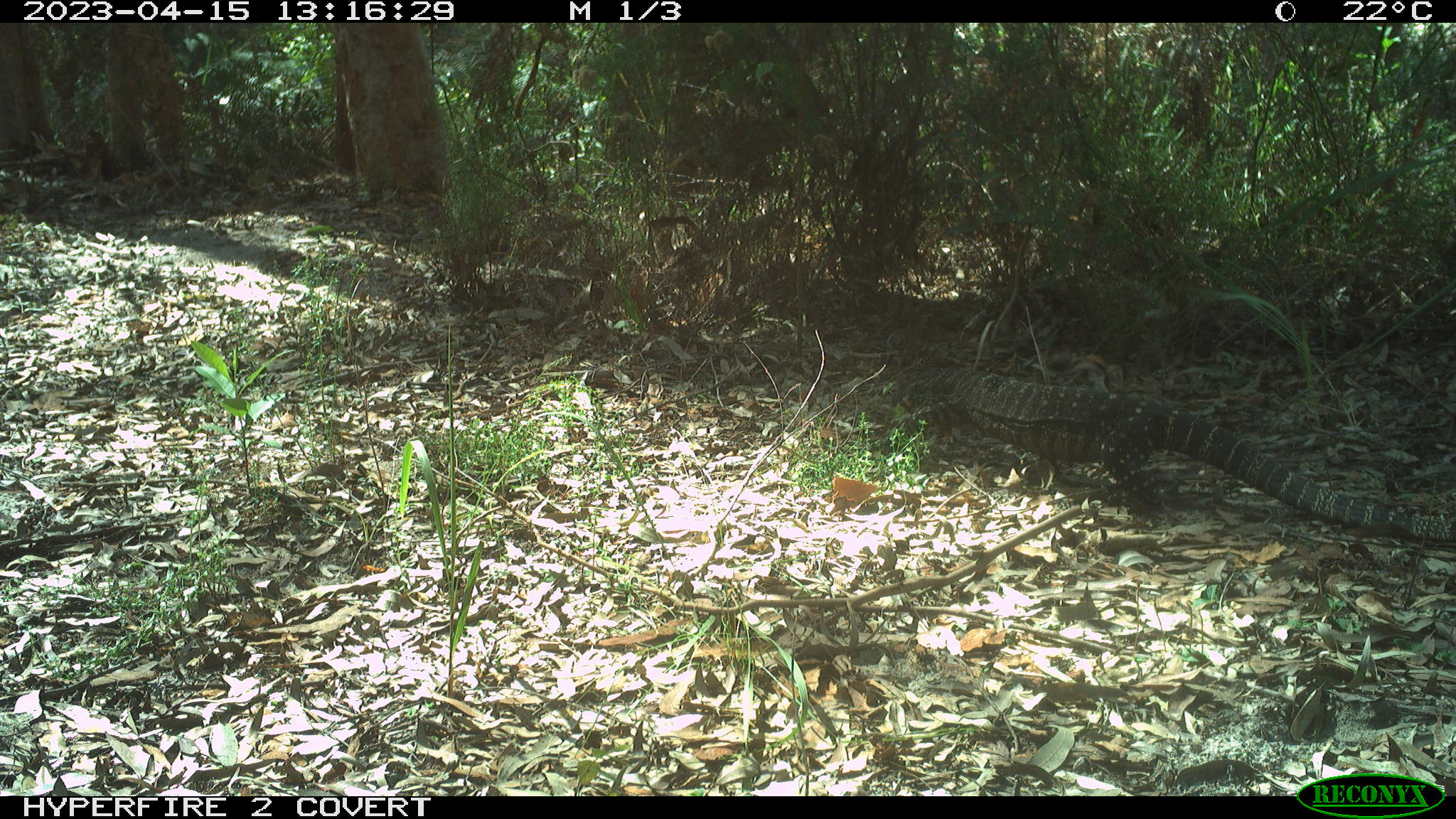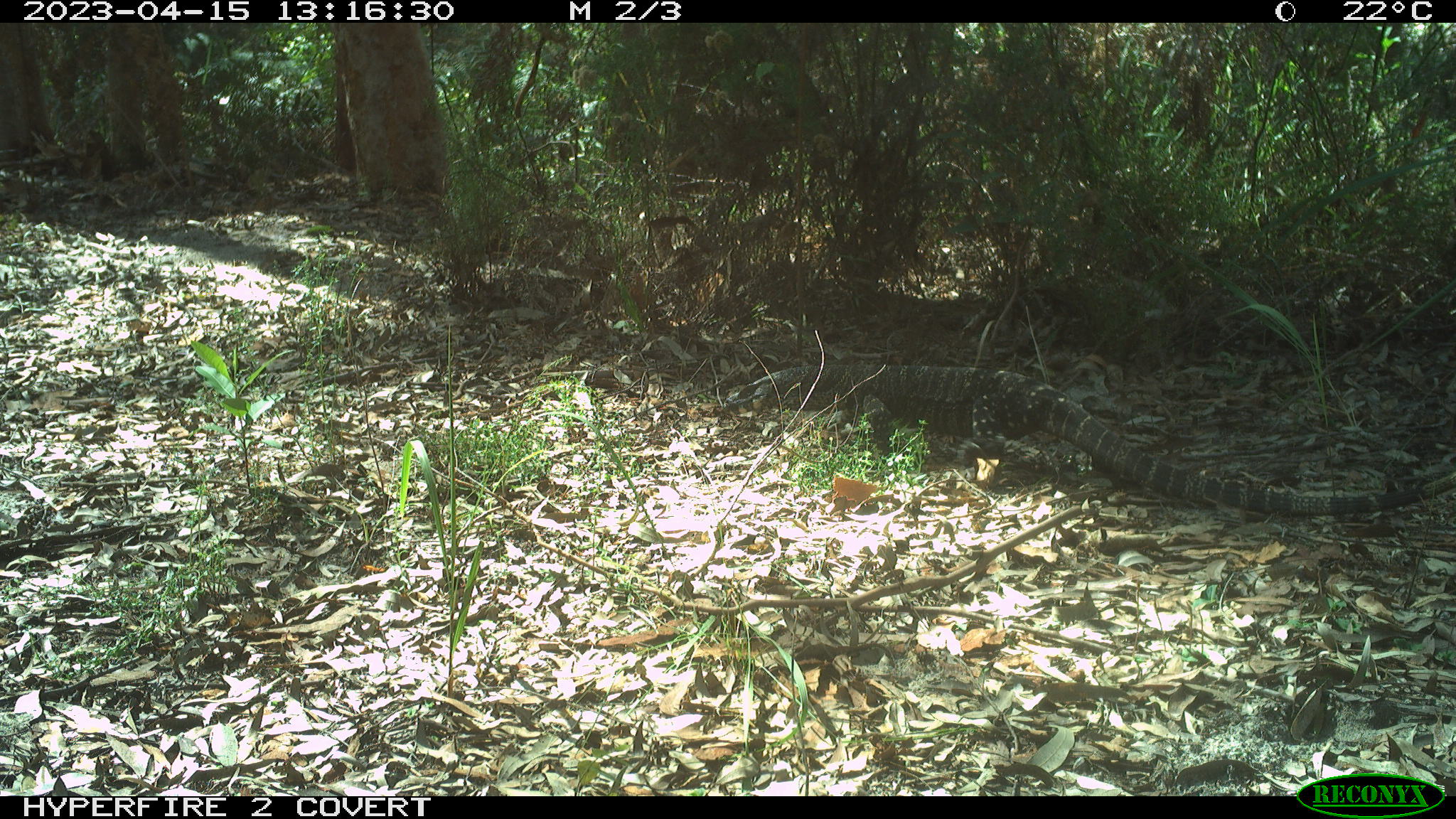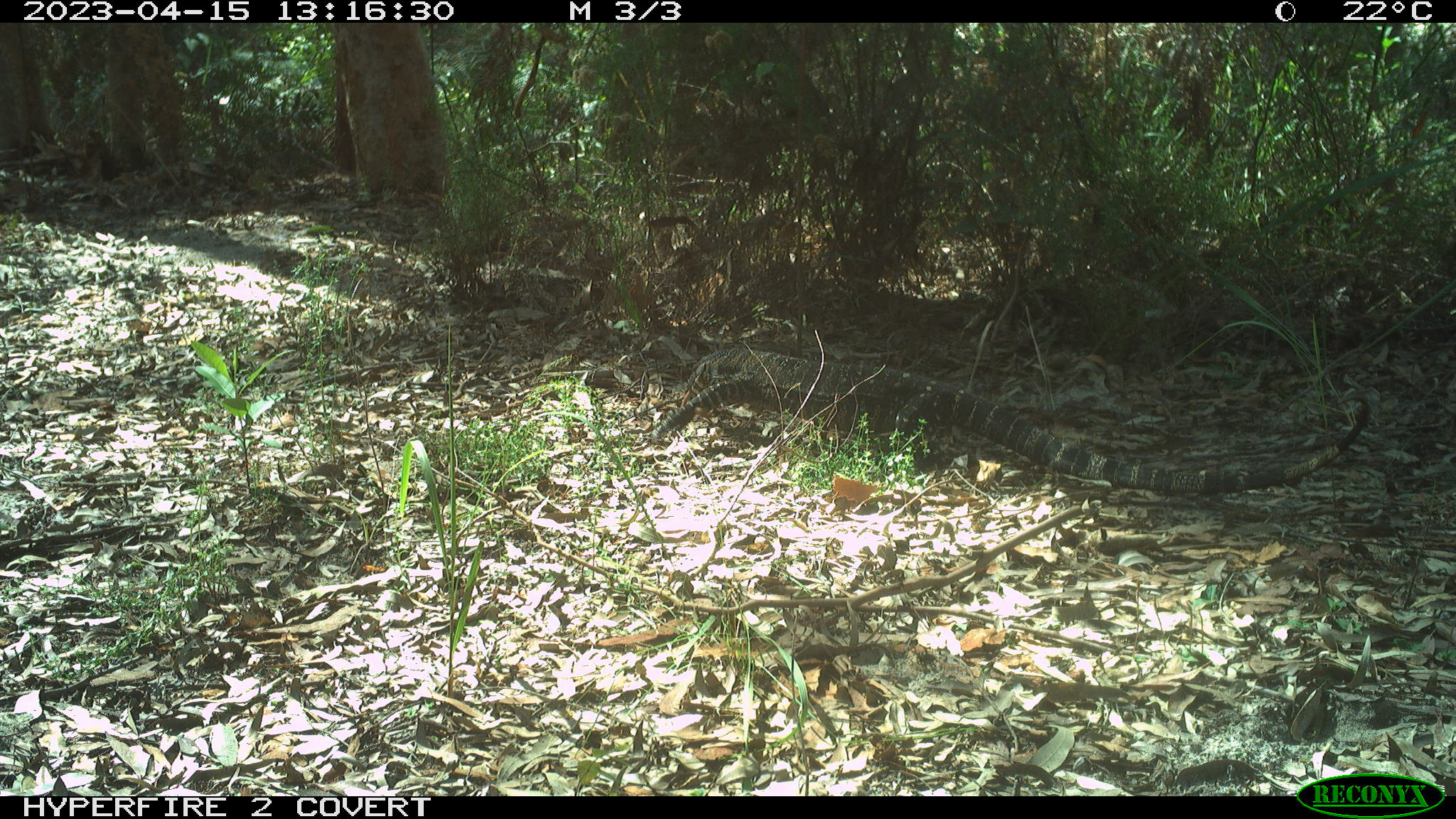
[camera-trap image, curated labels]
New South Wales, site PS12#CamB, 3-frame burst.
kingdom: Animalia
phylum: Chordata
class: Reptilia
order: Squamata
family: Varanidae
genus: Varanus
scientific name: Varanus varius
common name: lace monitor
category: goanna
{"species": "goanna (lace monitor) (Varanus varius)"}